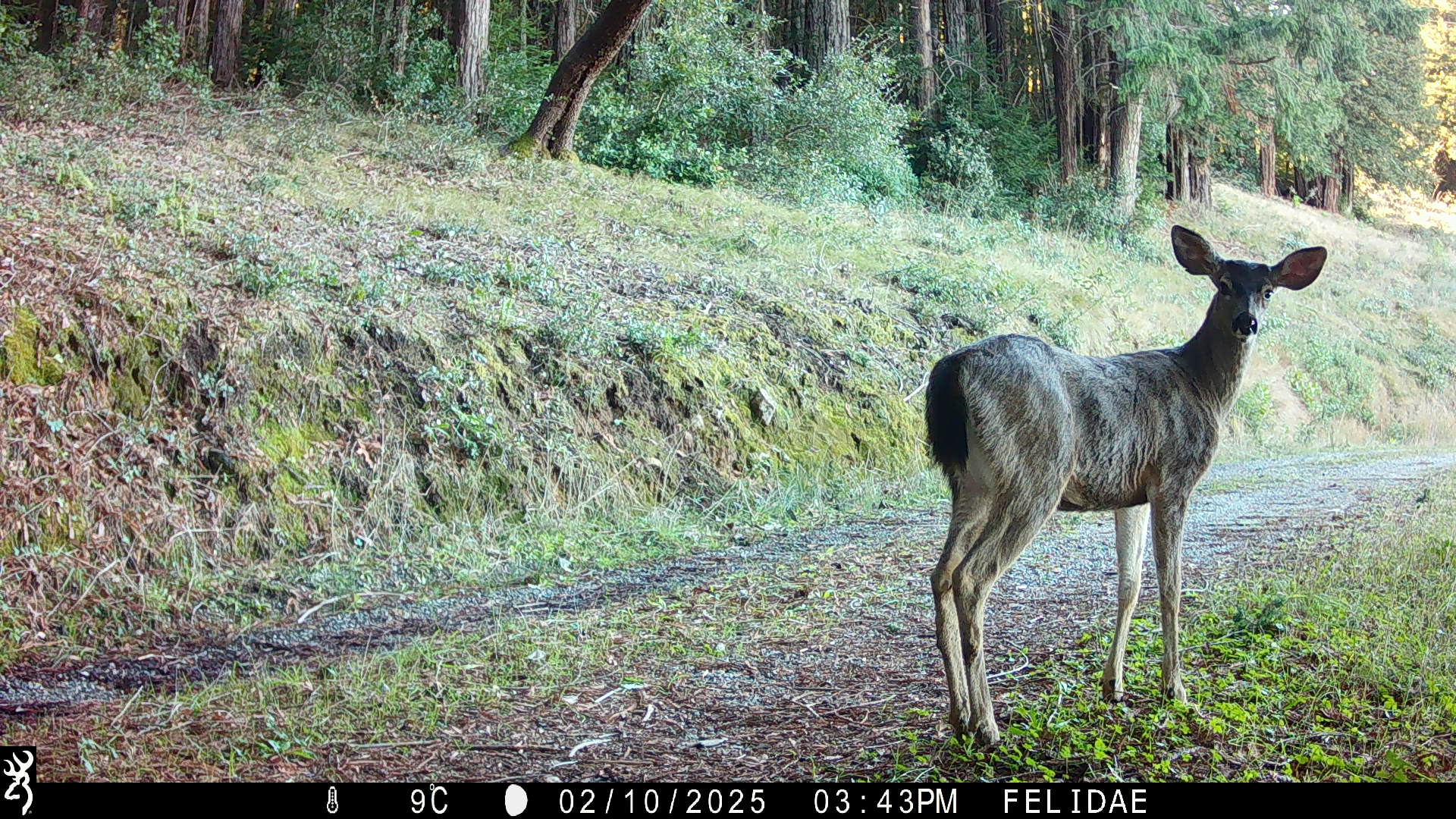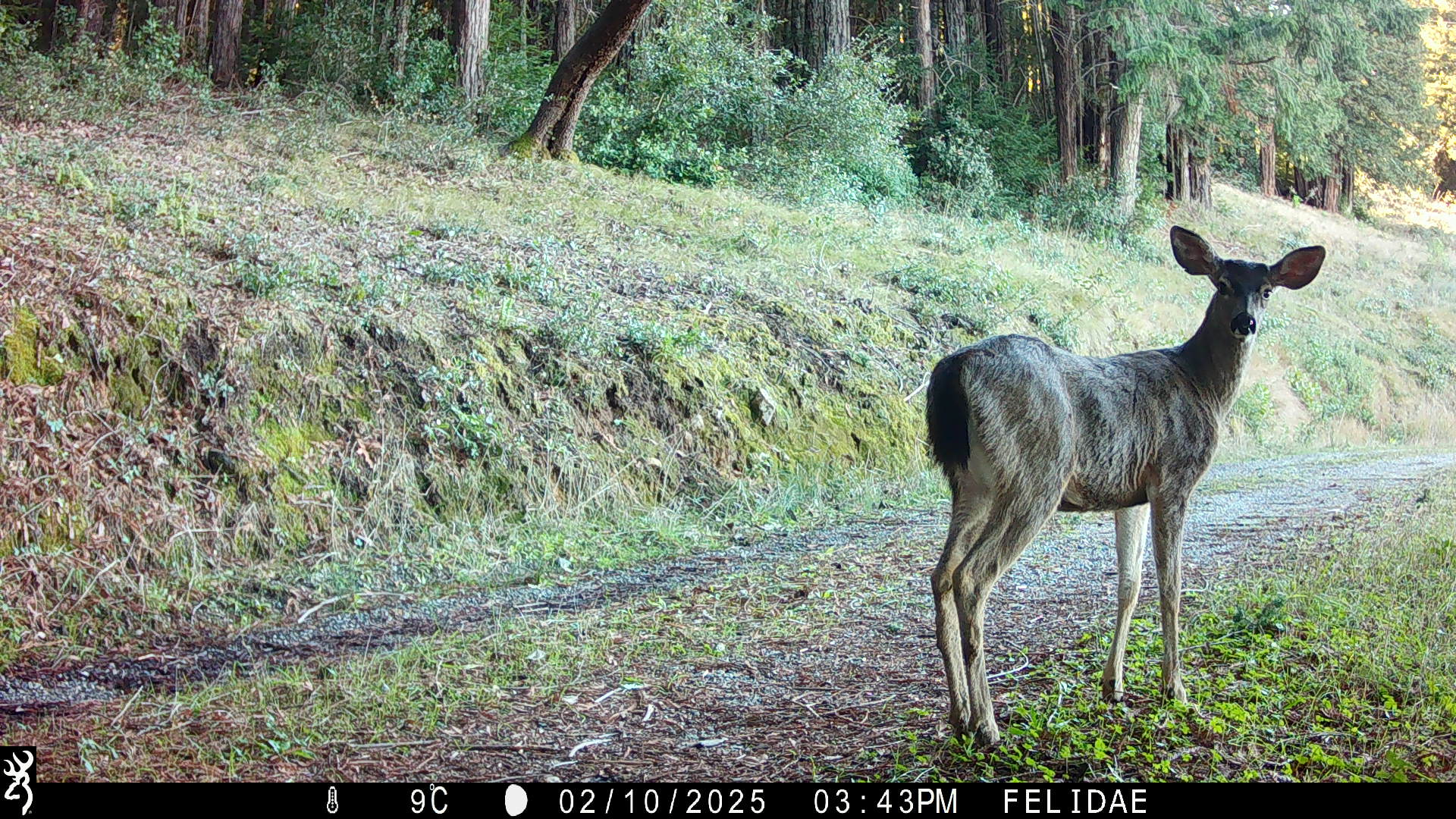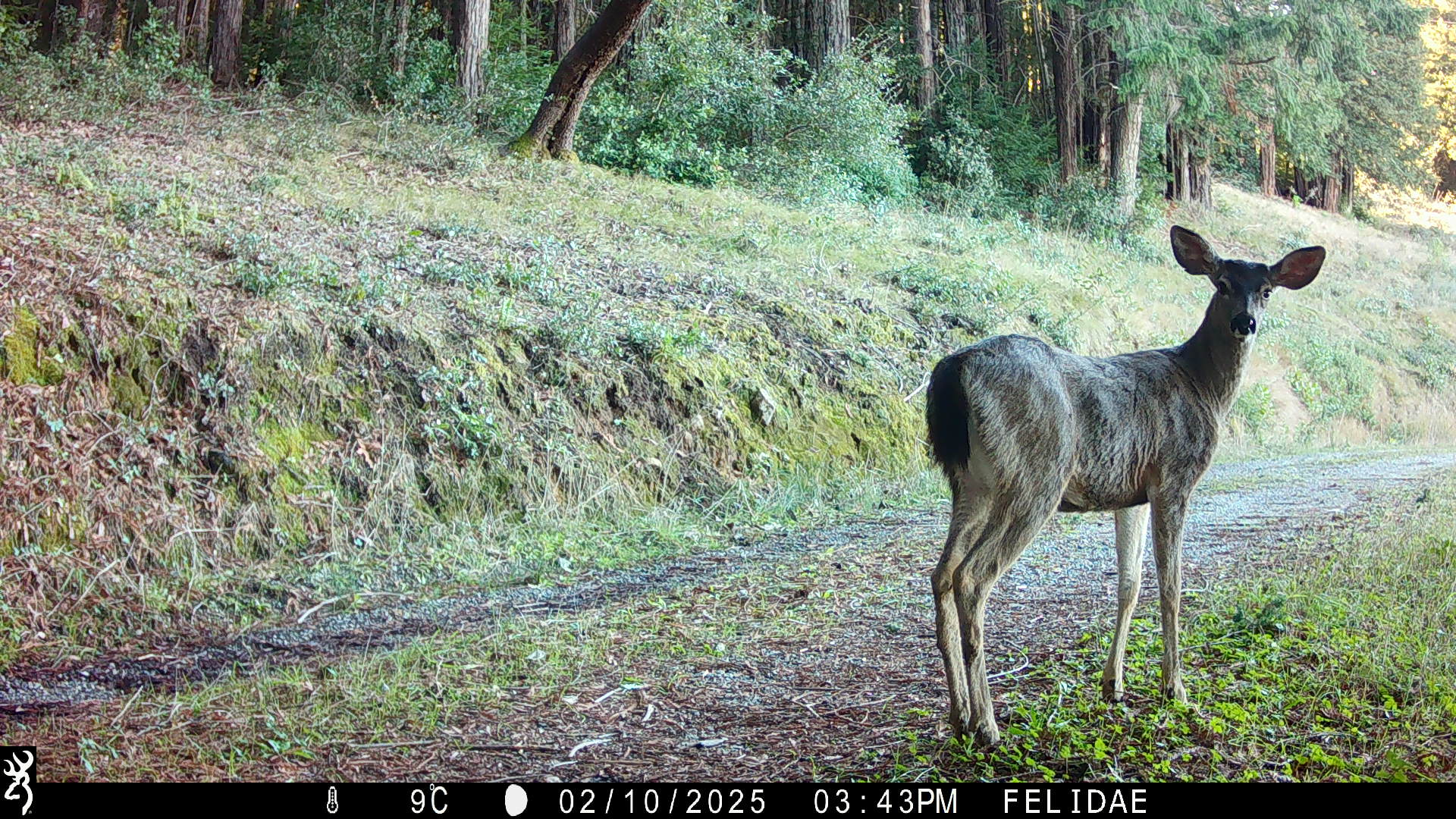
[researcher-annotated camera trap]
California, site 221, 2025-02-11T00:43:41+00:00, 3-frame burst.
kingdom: Animalia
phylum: Chordata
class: Mammalia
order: Artiodactyla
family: Cervidae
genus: Odocoileus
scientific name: Odocoileus hemionus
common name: mule deer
Mule deer (Odocoileus hemionus).